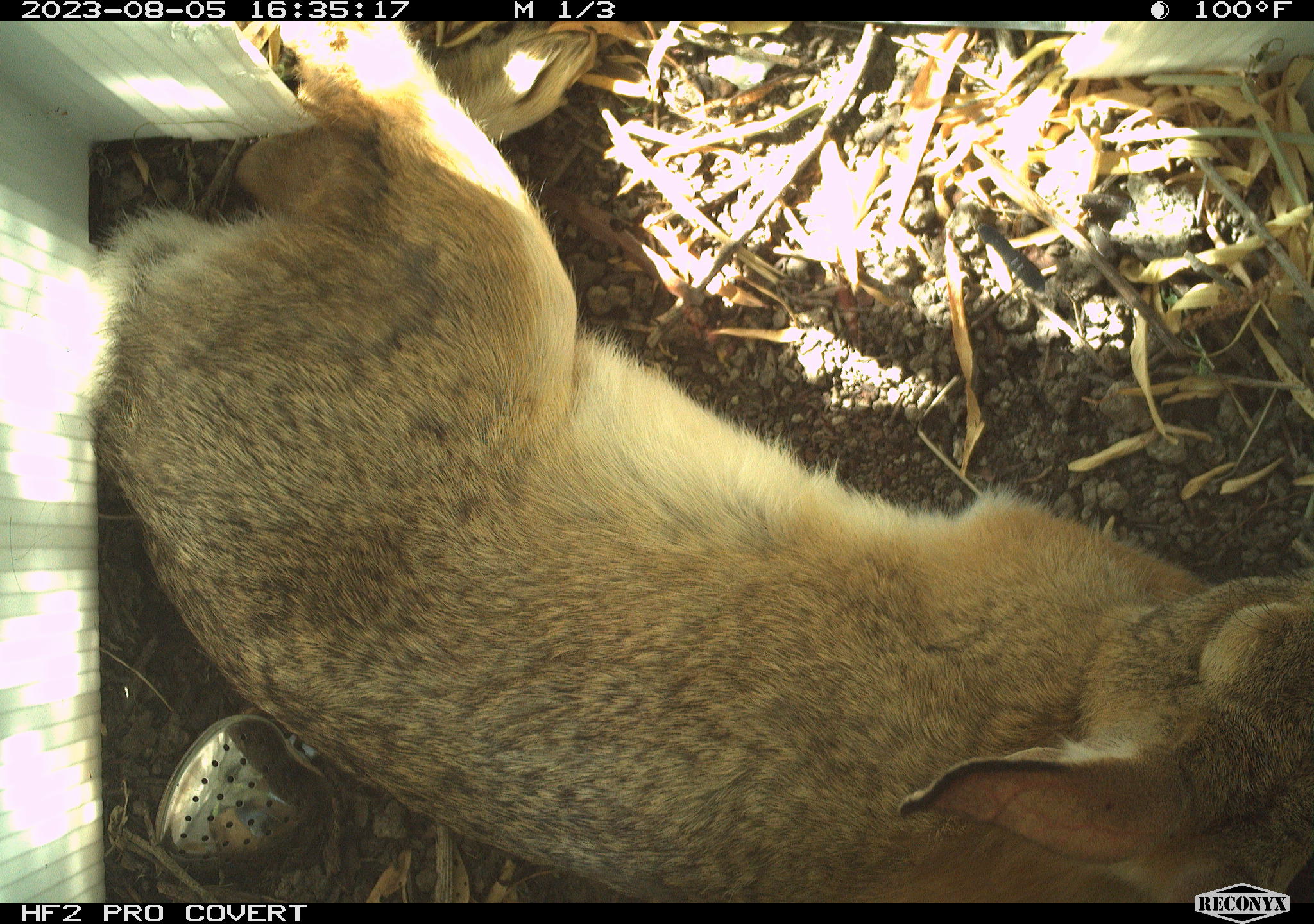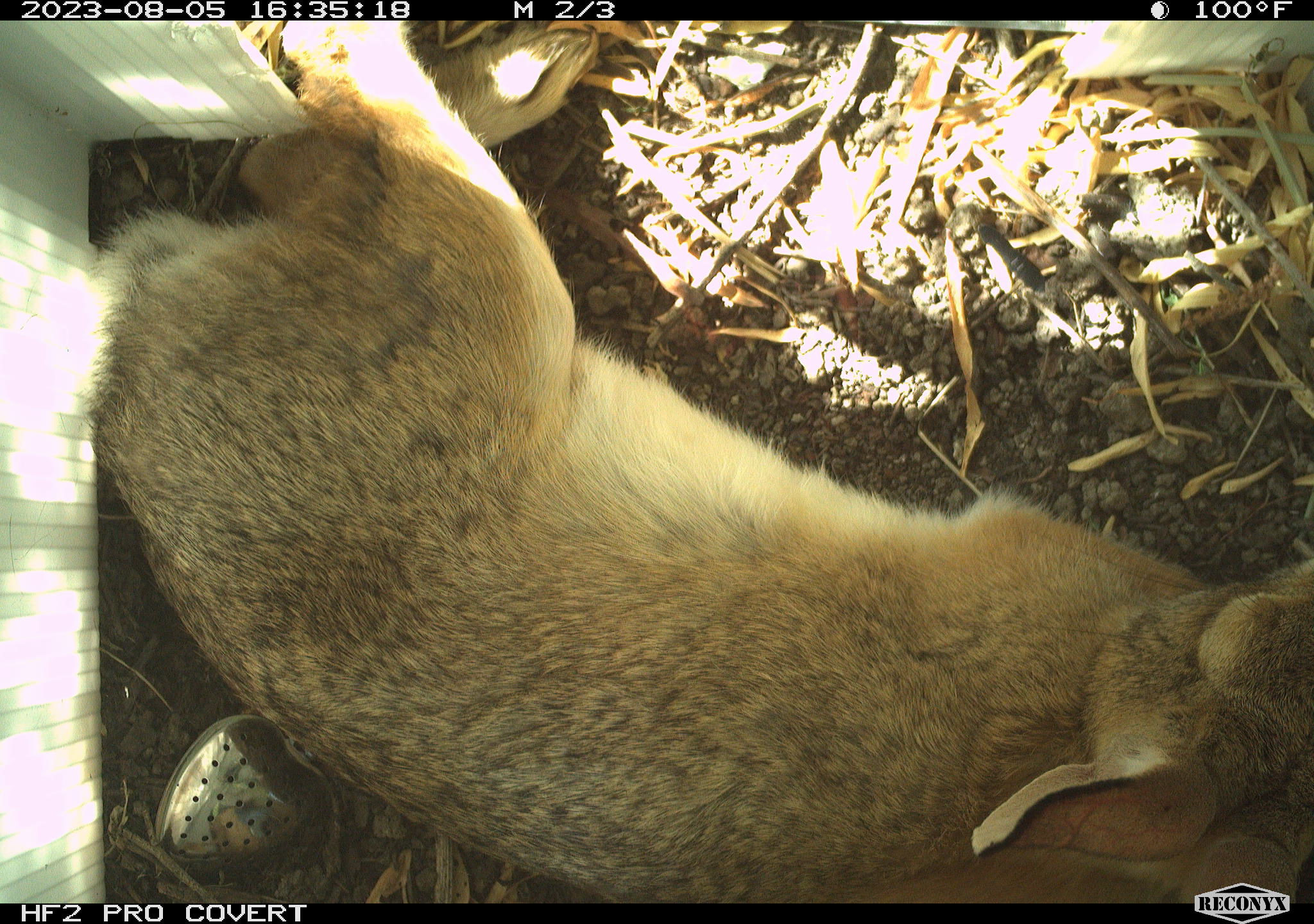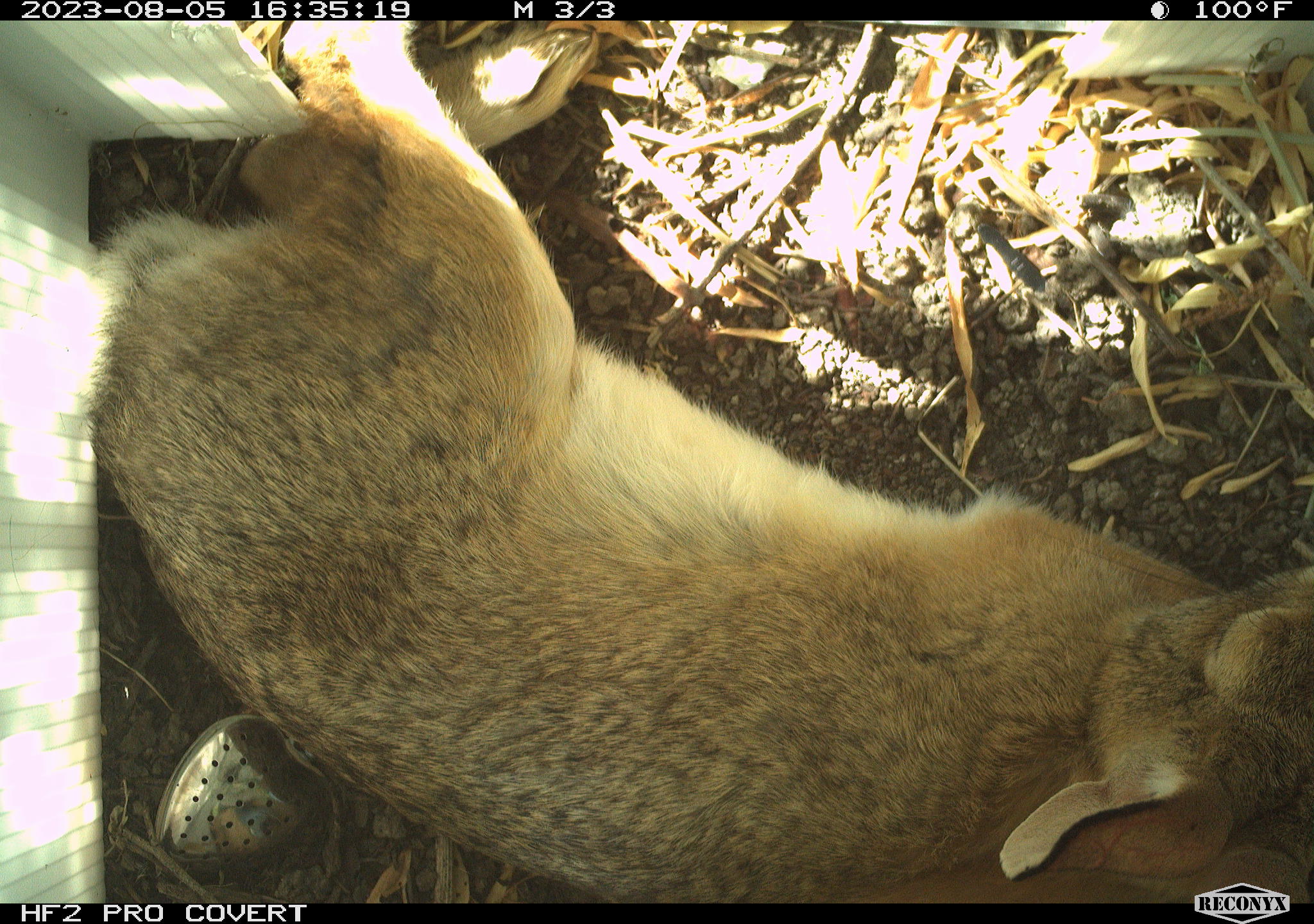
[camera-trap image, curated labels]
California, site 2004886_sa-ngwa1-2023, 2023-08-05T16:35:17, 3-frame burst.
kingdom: Animalia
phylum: Chordata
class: Mammalia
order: Lagomorpha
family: Leporidae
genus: Sylvilagus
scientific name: Sylvilagus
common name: cottontail rabbits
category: sylvilagus species